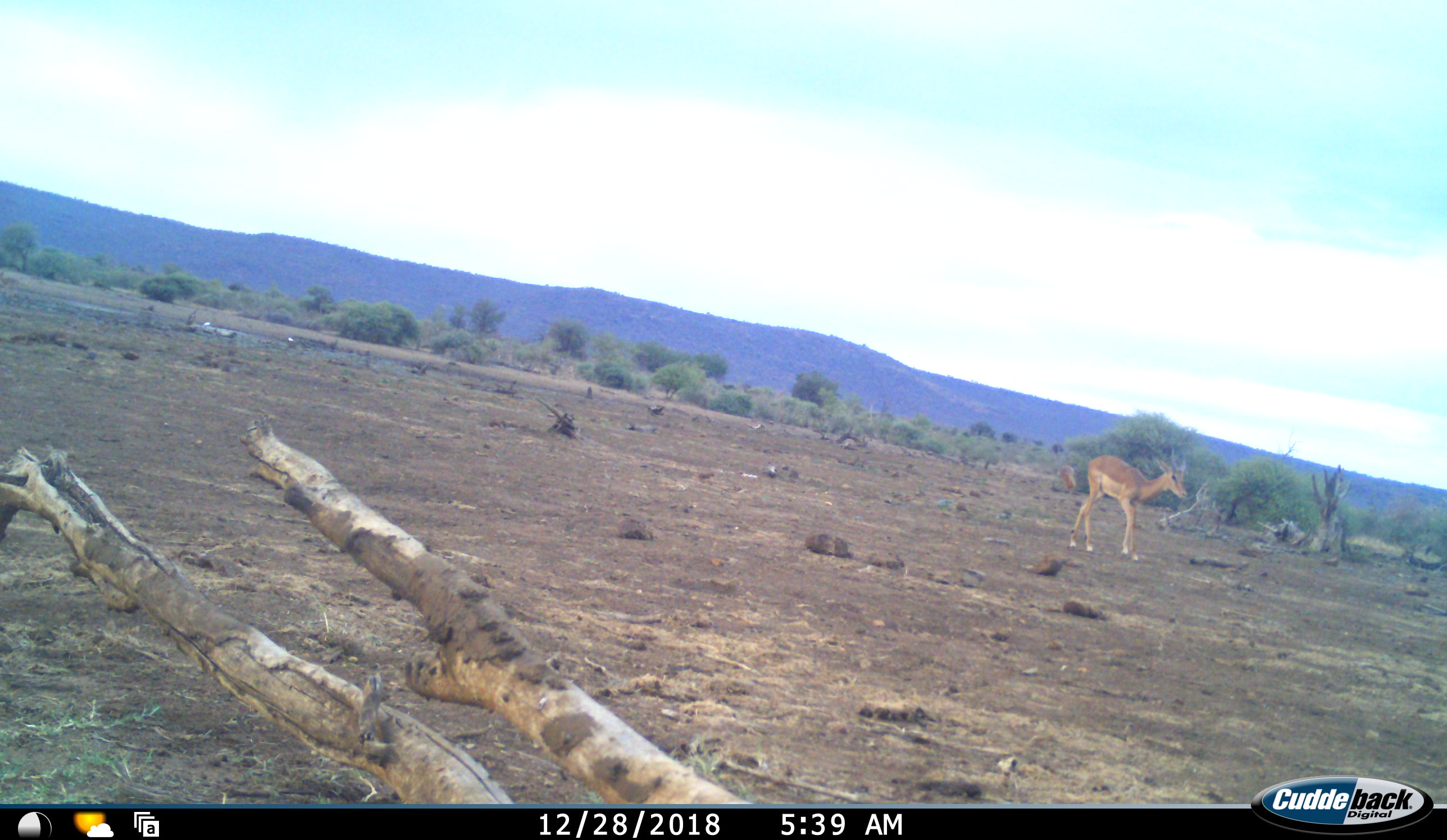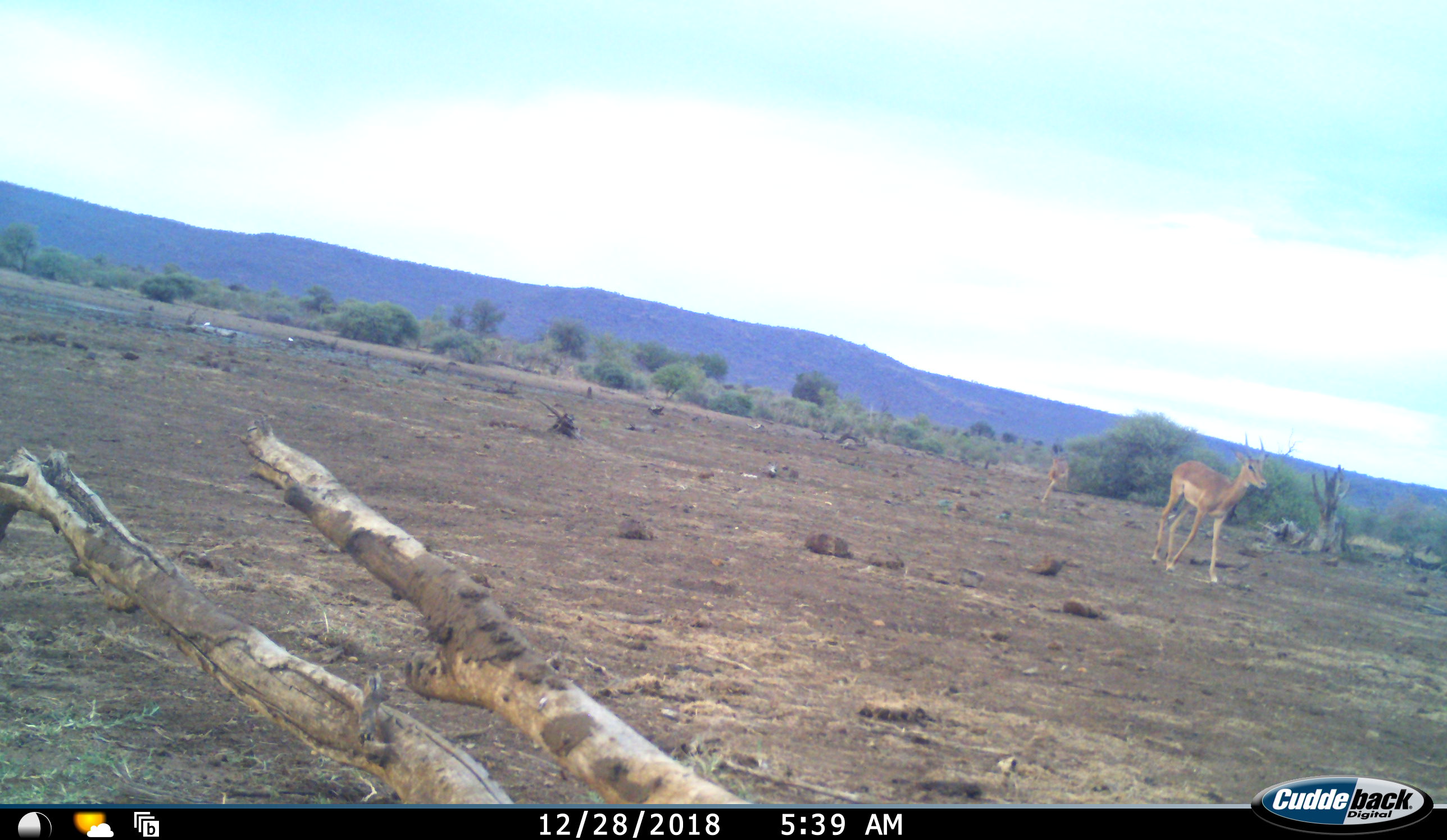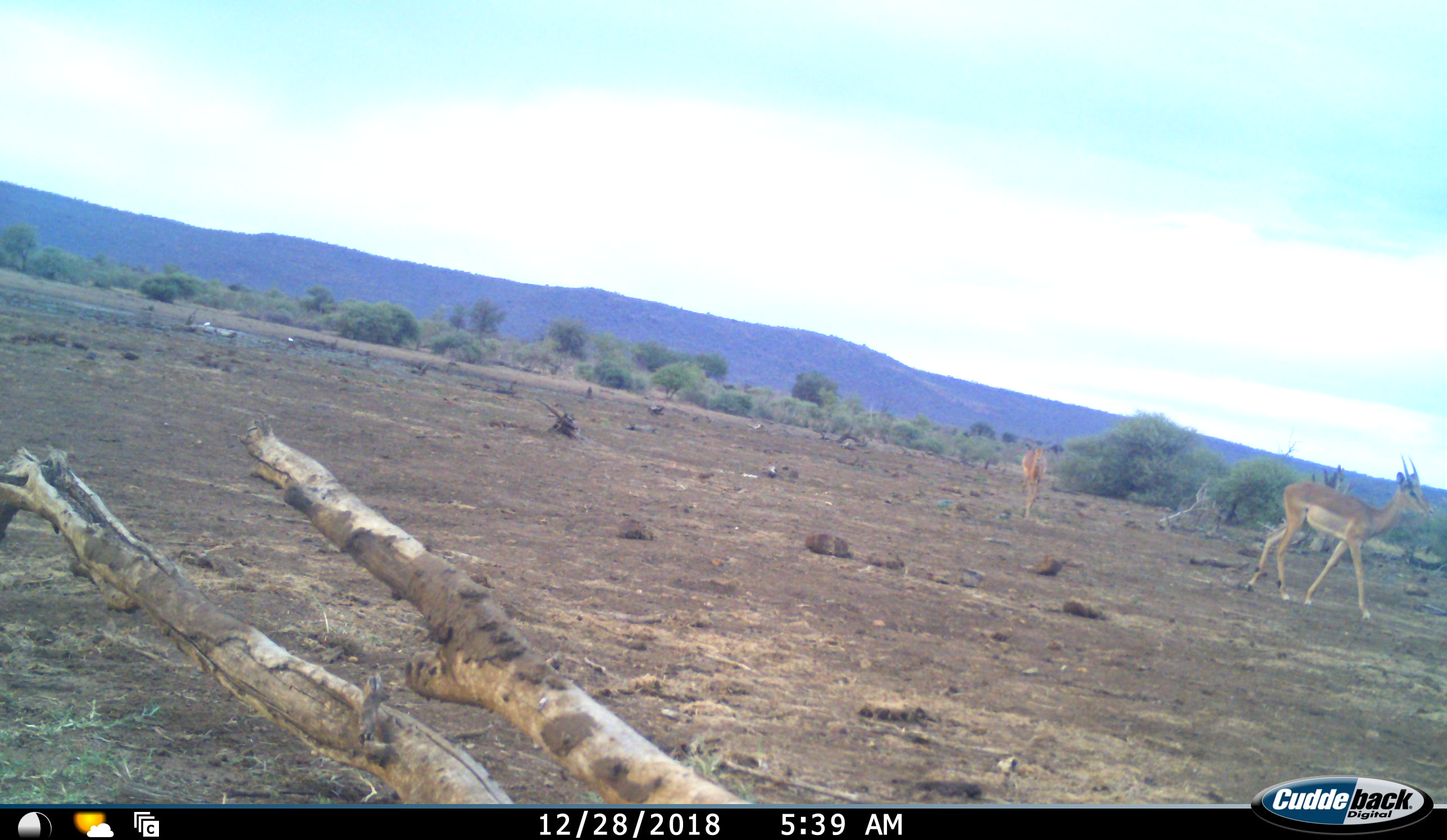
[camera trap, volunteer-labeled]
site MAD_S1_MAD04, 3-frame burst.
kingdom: Animalia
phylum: Chordata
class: Mammalia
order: Artiodactyla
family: Bovidae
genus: Aepyceros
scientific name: Aepyceros melampus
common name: impala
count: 2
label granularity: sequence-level